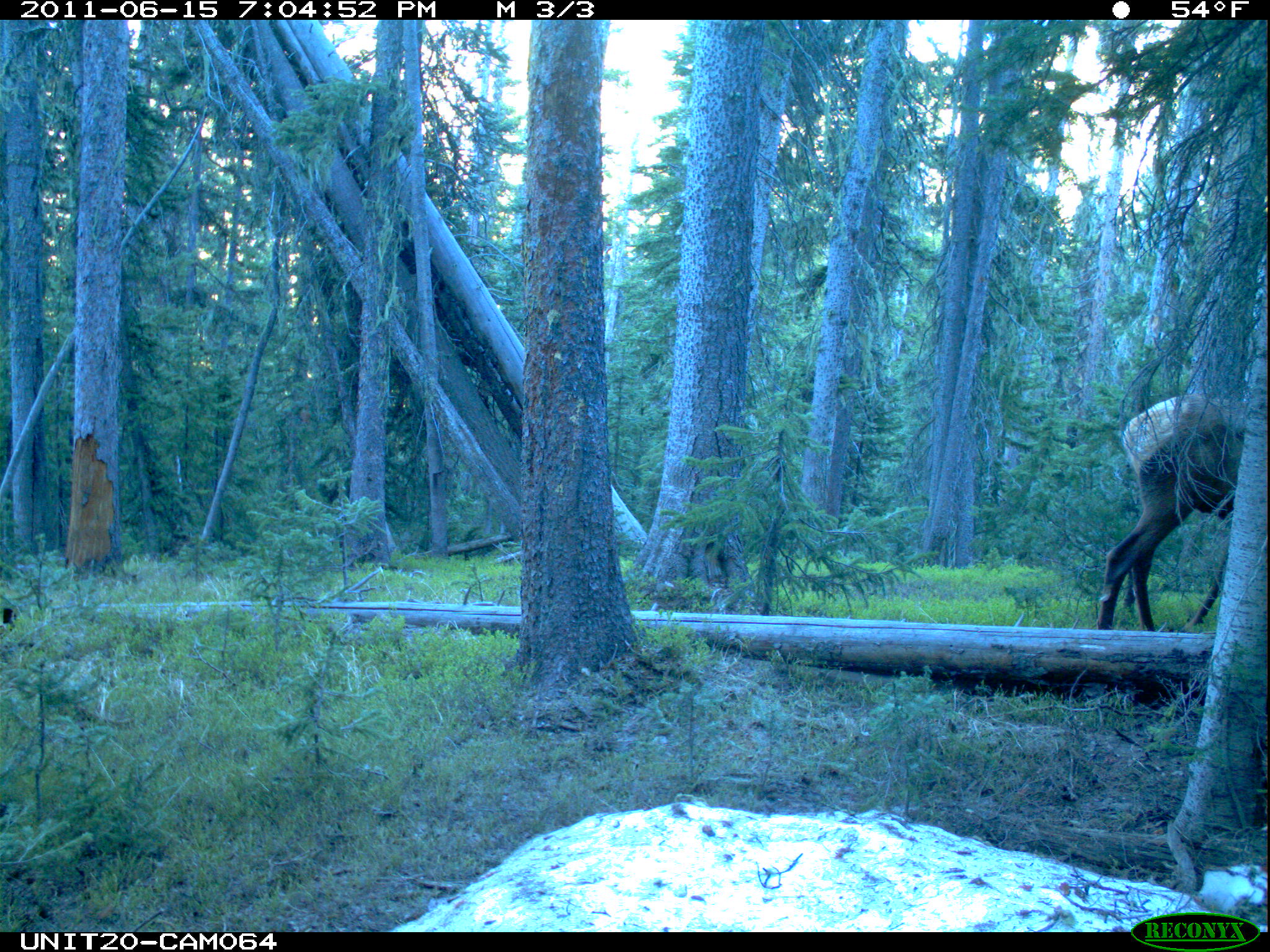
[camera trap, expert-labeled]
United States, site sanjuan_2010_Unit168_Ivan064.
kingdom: Animalia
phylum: Chordata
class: Mammalia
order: Artiodactyla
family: Cervidae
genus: Cervus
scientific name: Cervus elaphus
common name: red deer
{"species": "Cervus elaphus (red deer)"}